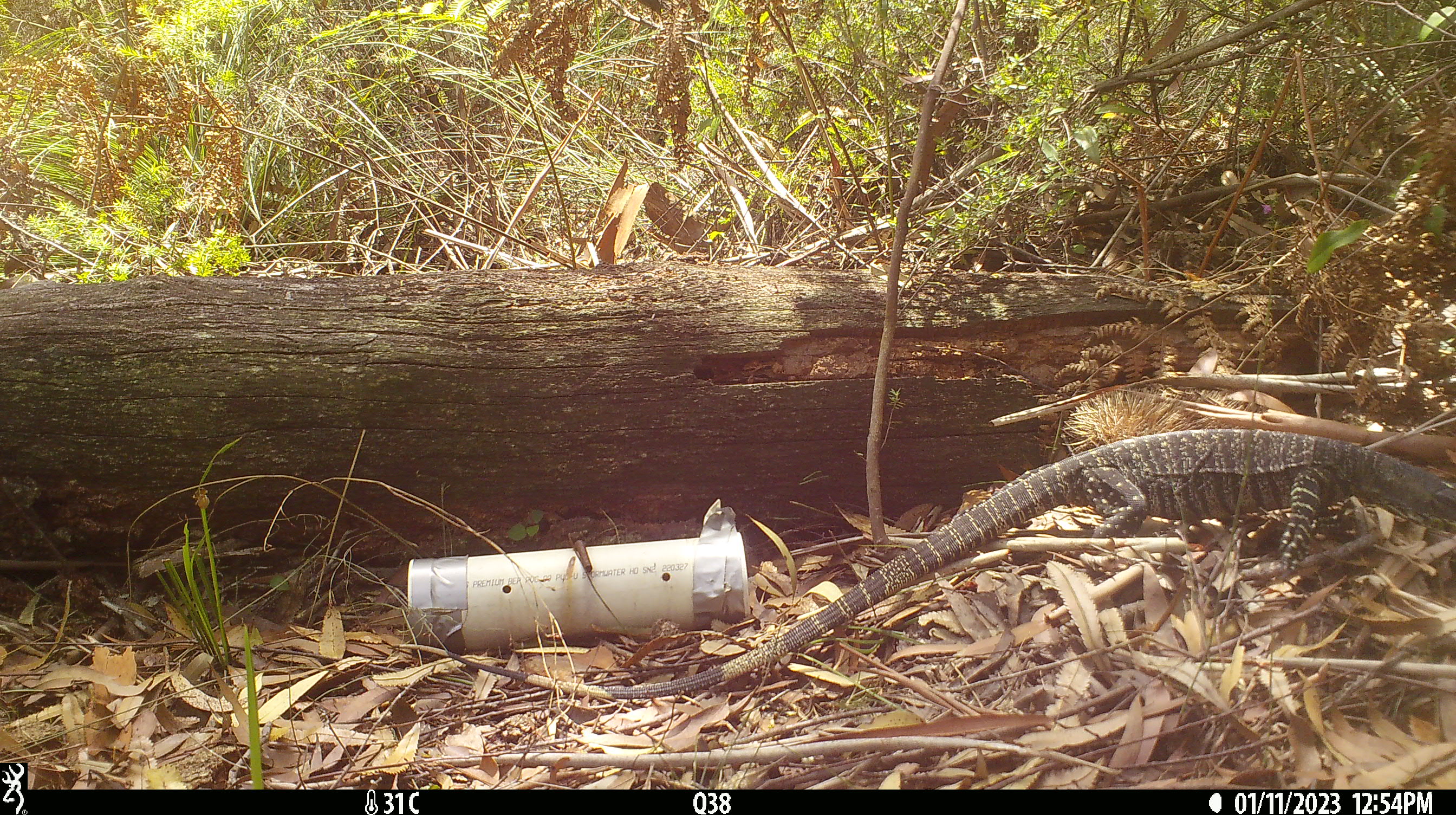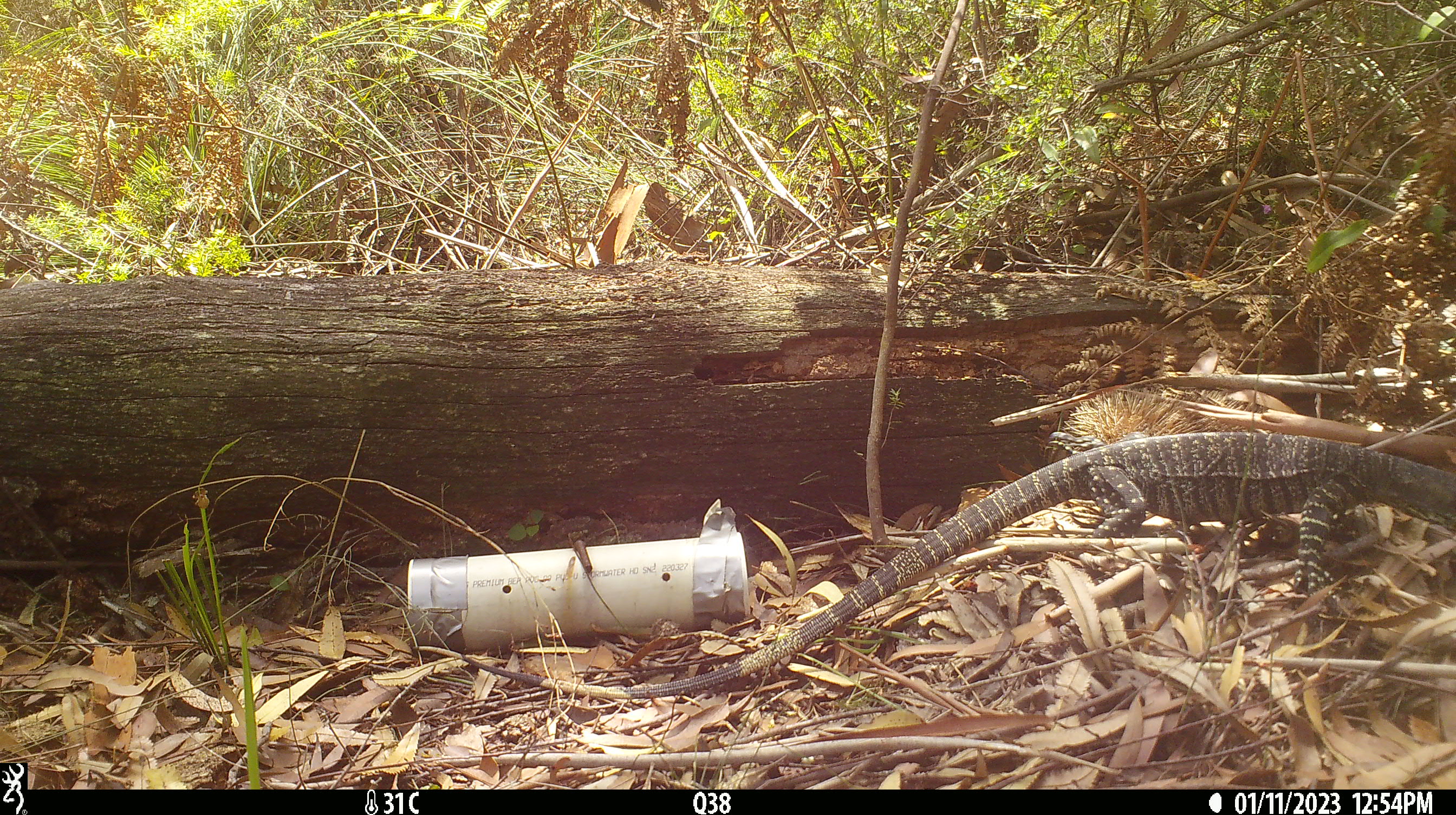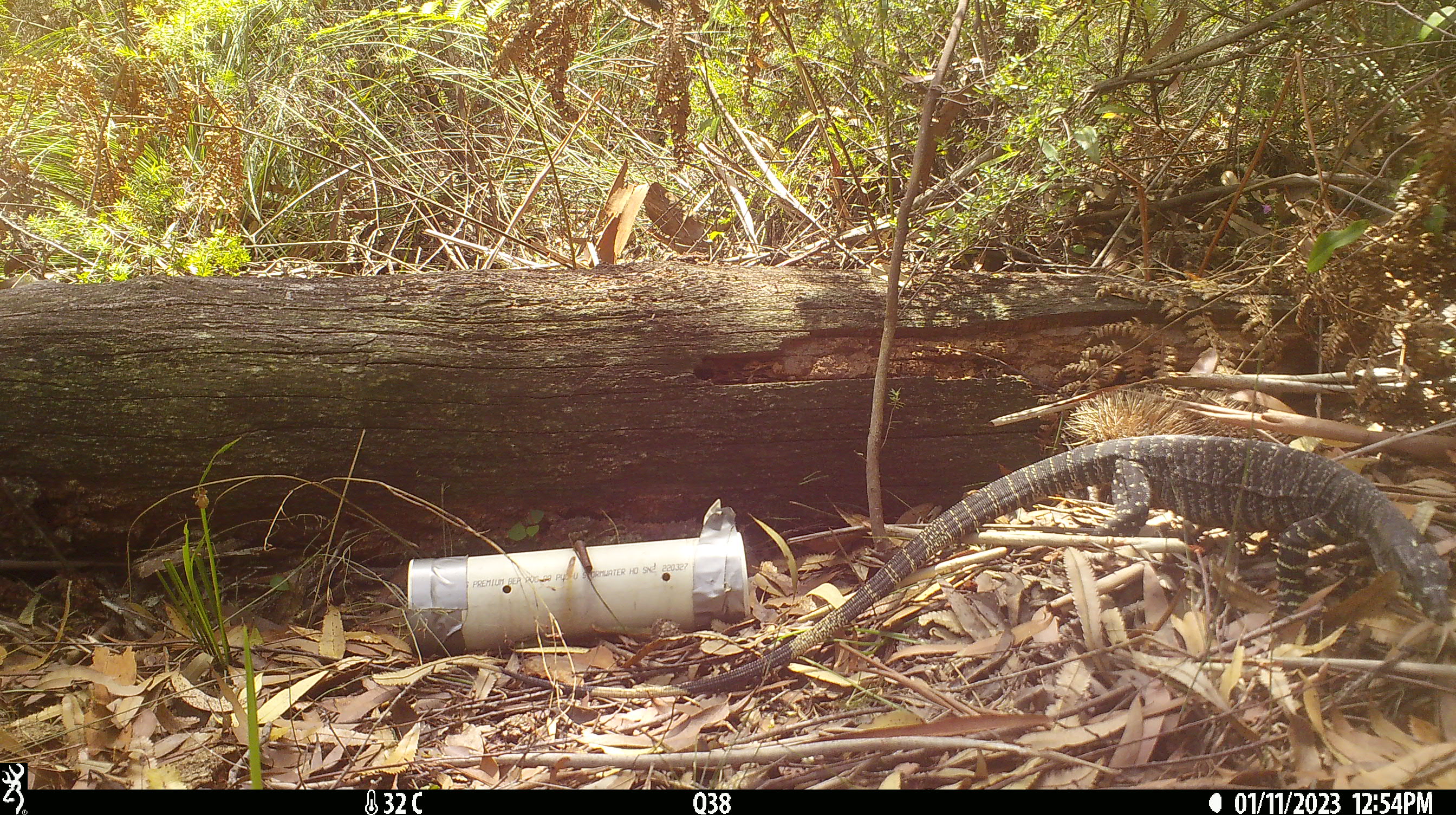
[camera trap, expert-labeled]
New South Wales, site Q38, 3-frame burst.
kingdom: Animalia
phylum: Chordata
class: Reptilia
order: Squamata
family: Varanidae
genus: Varanus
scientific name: Varanus varius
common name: lace monitor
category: goanna